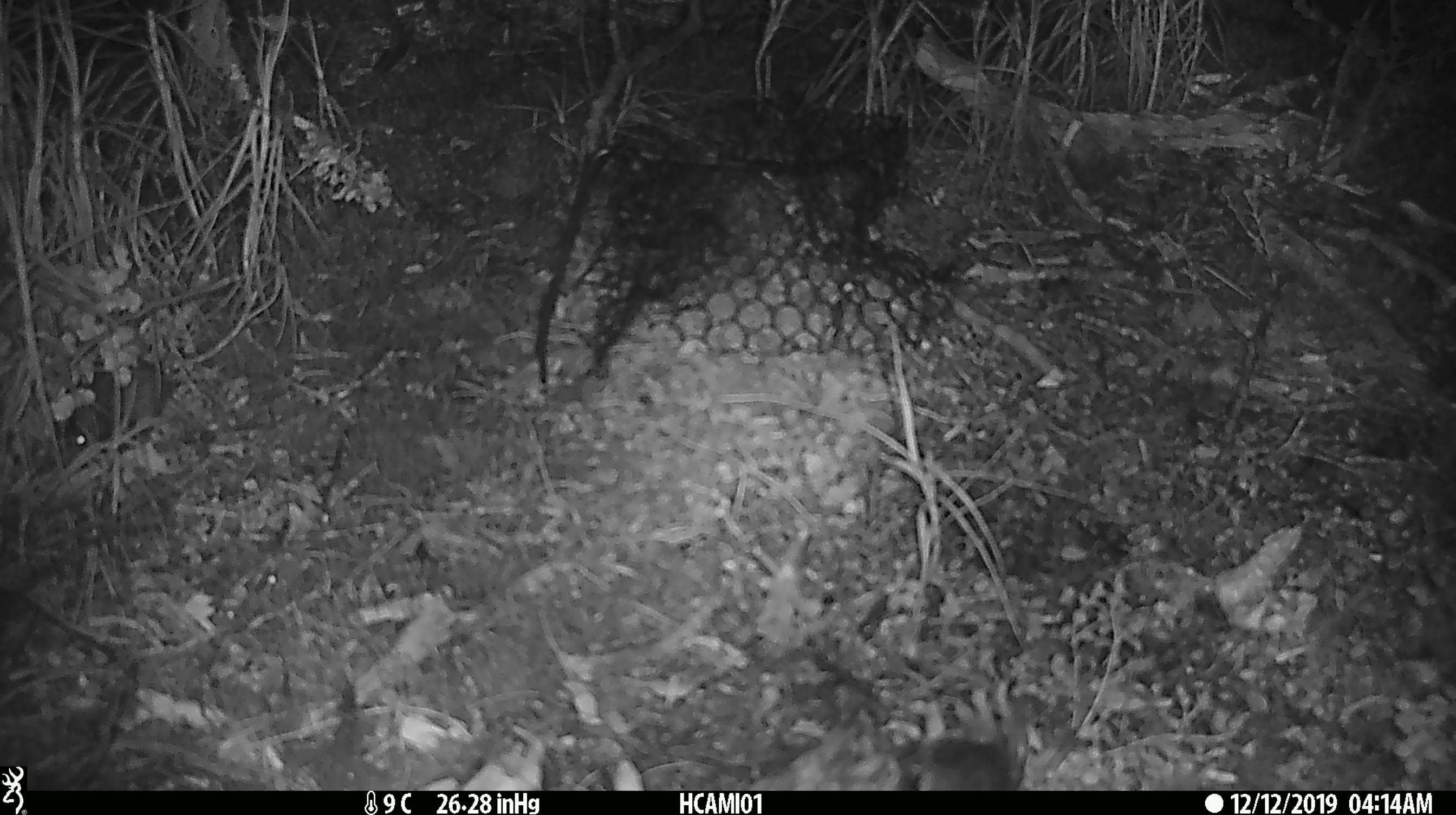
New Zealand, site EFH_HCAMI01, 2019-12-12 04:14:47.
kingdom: Animalia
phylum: Chordata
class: Mammalia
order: Rodentia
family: Muridae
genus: Mus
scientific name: Mus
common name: mouse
Mouse (Mus).